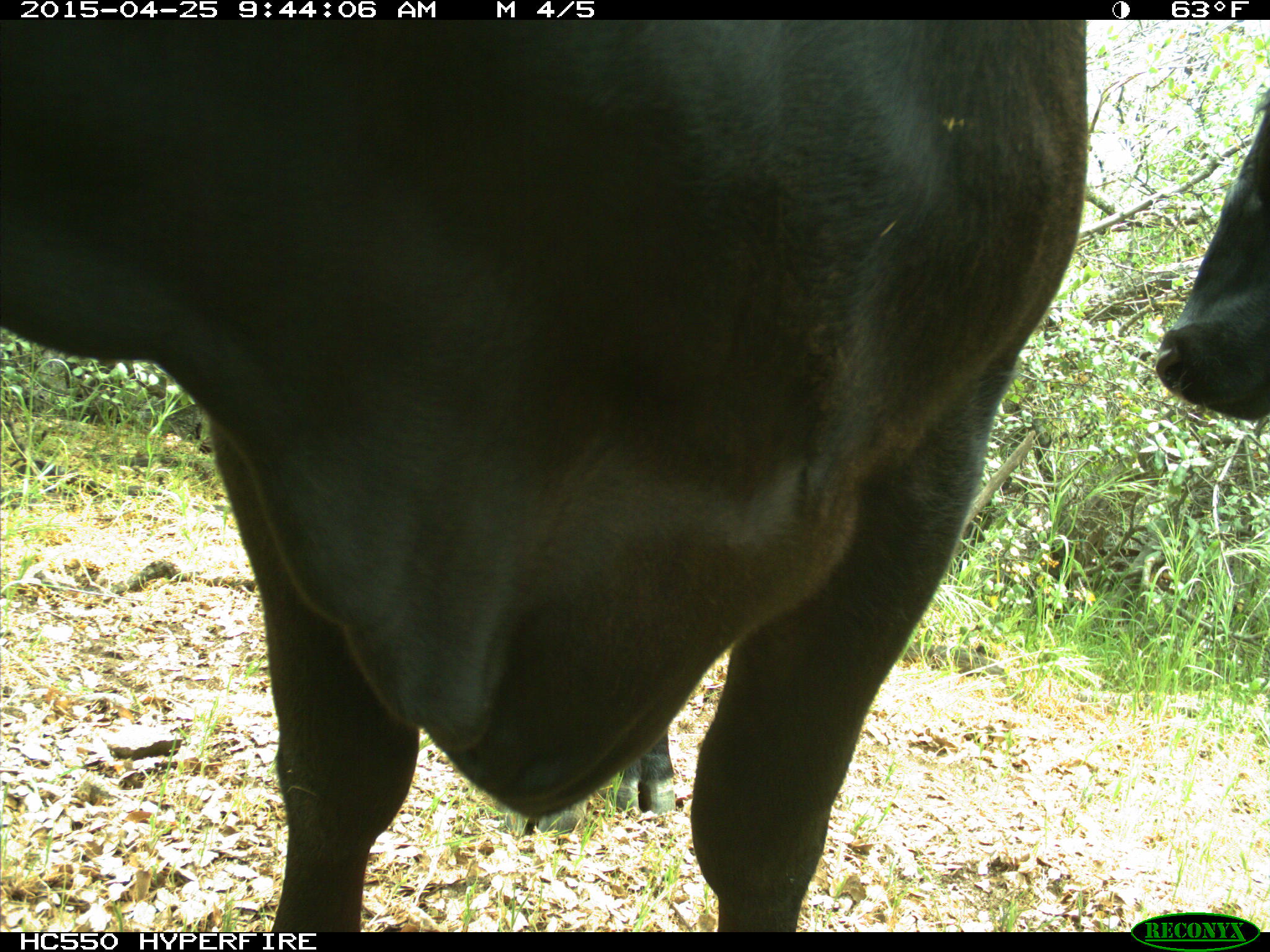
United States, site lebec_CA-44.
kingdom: Animalia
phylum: Chordata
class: Mammalia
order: Artiodactyla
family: Suidae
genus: Sus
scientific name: Sus scrofa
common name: wild boar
Sus scrofa (wild boar).